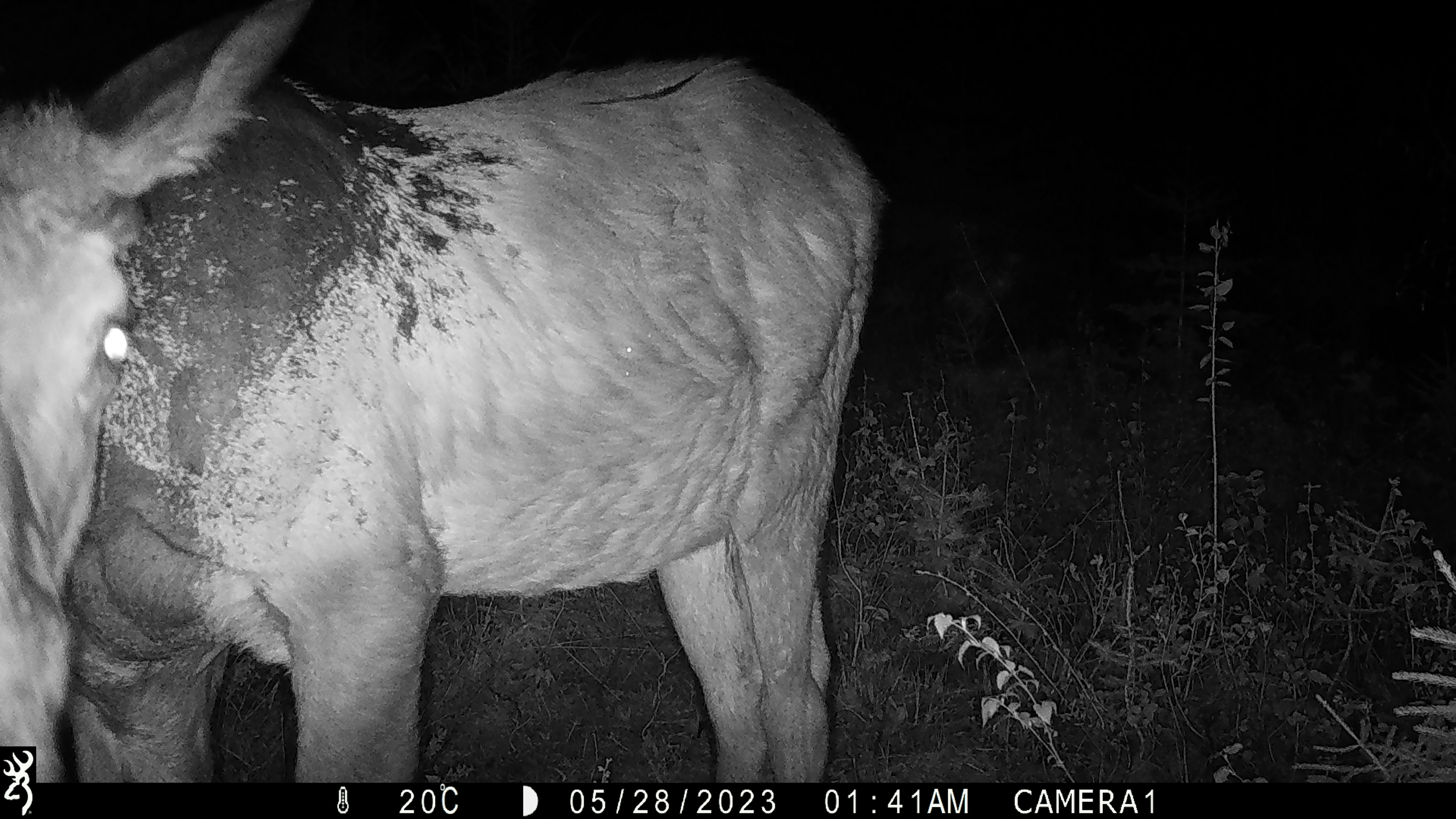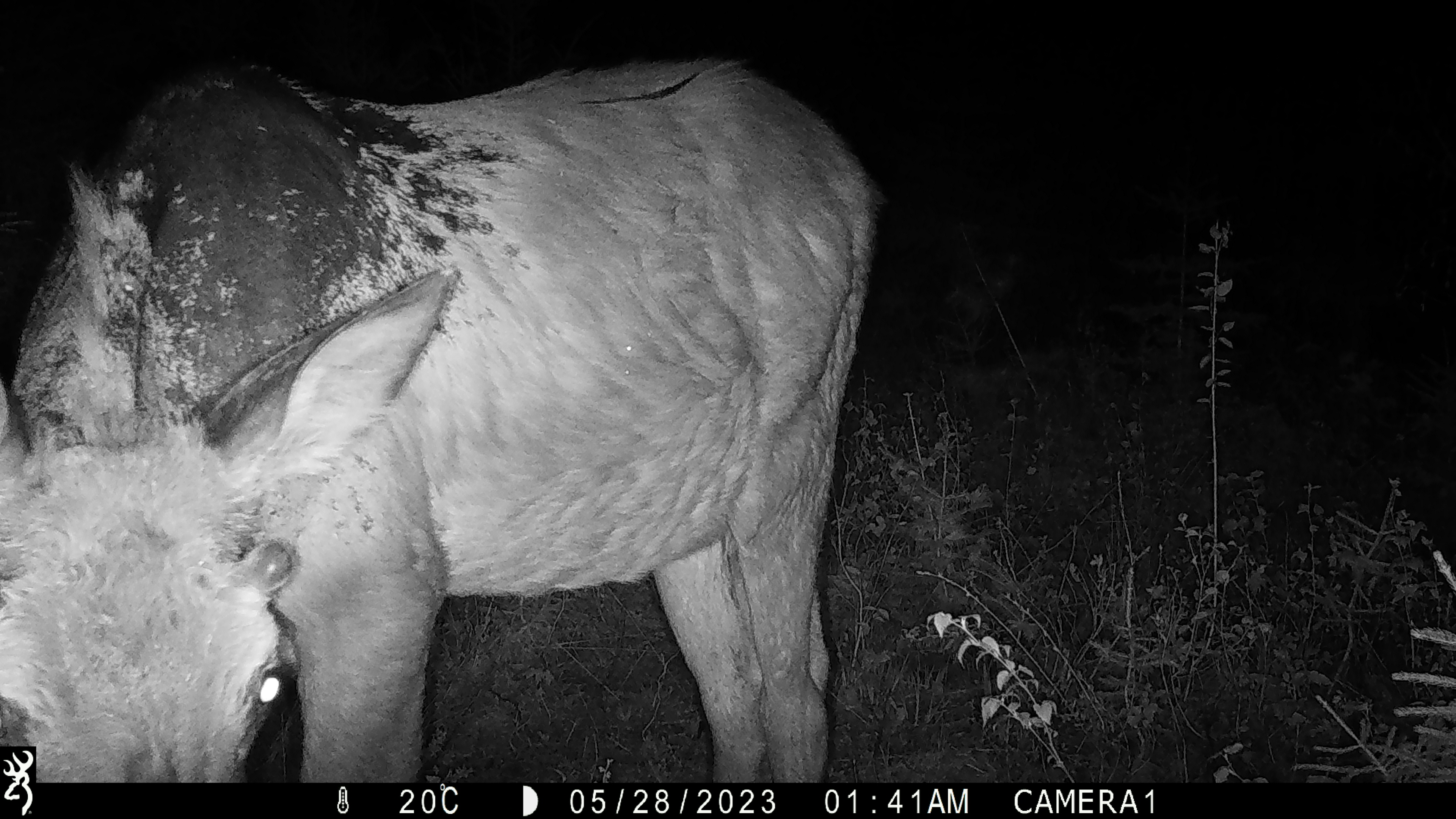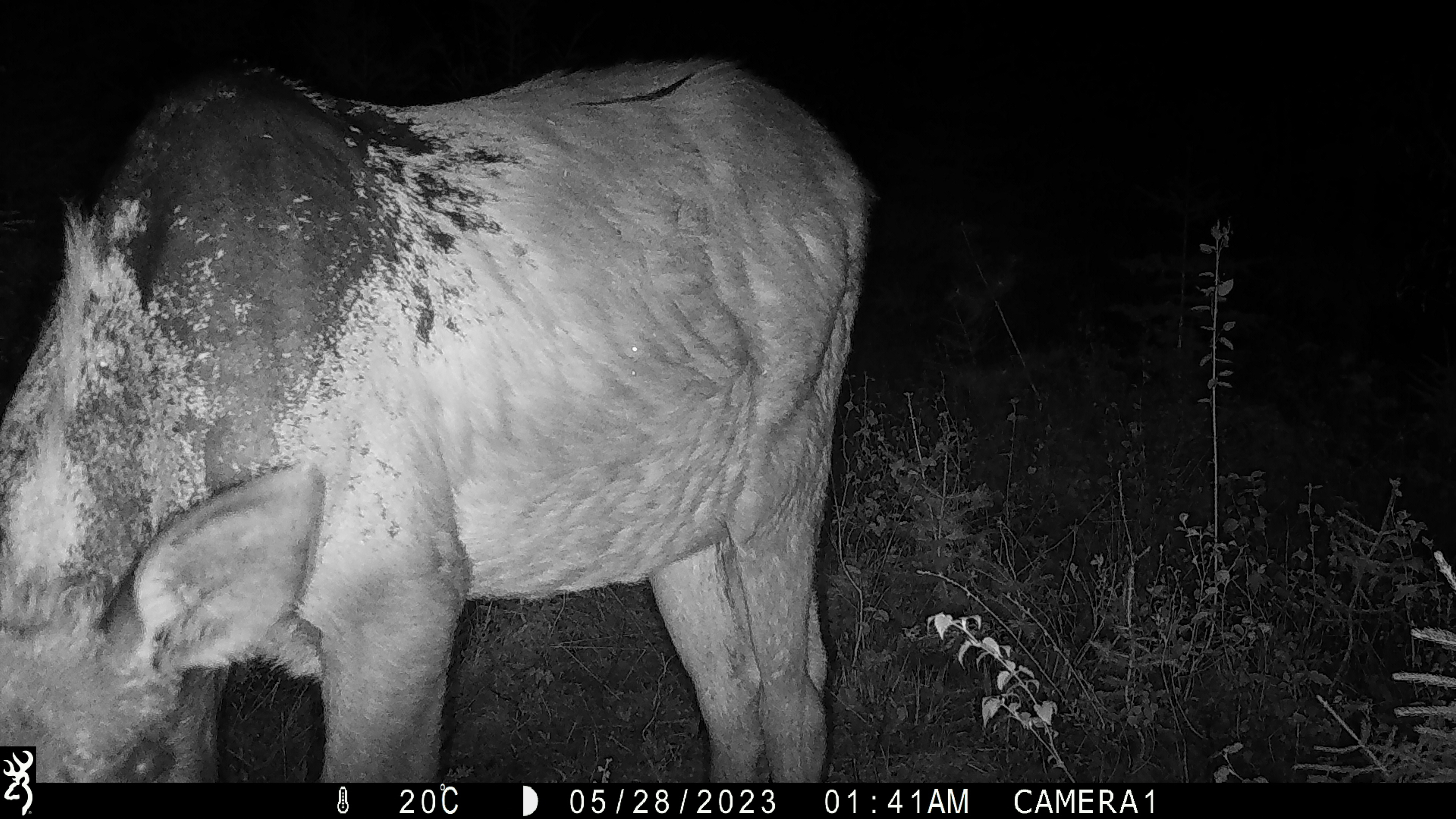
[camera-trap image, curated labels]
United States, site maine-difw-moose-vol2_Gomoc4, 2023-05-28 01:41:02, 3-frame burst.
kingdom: Animalia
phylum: Chordata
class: Mammalia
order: Artiodactyla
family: Cervidae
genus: Alces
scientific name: Alces alces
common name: moose